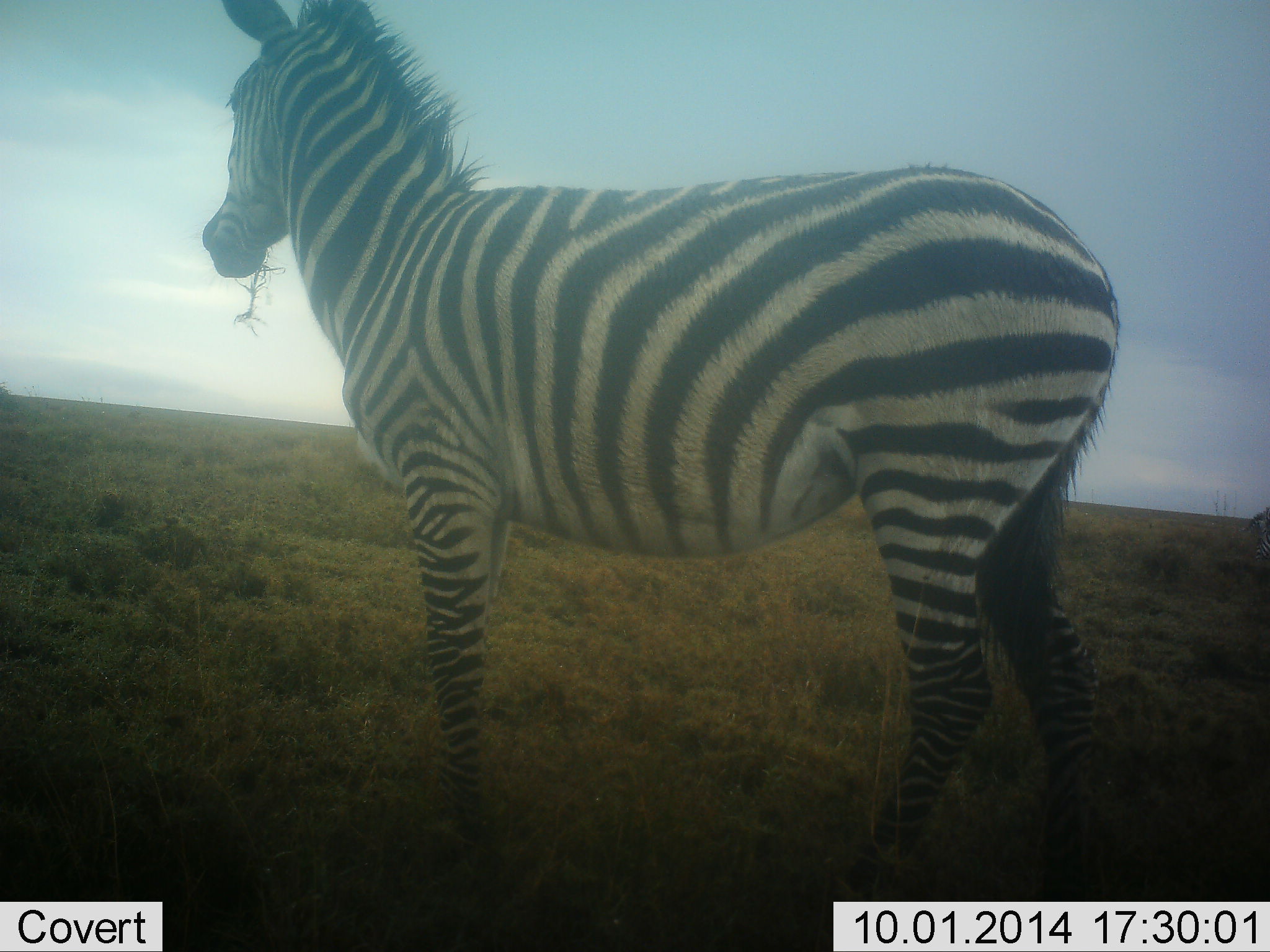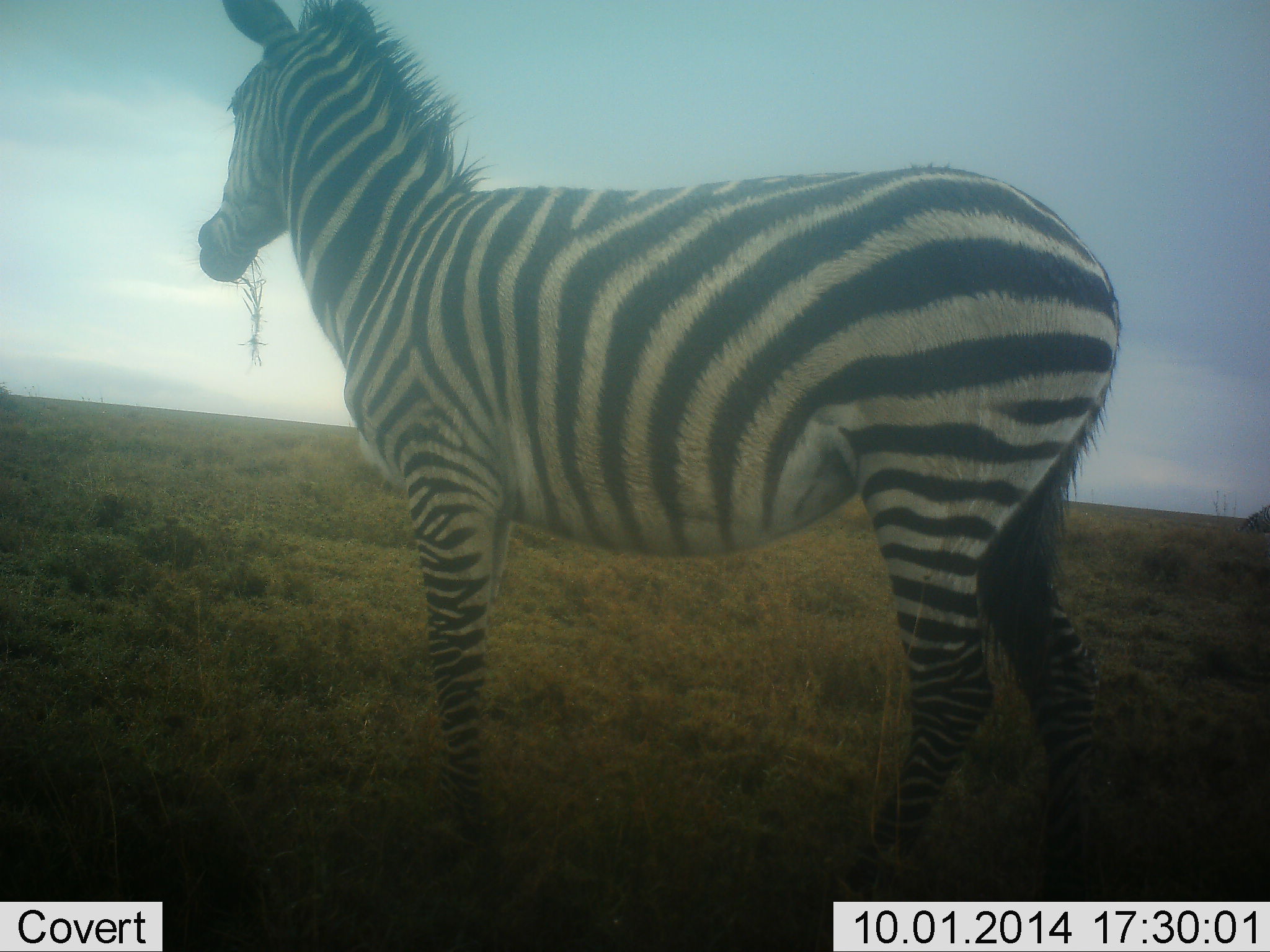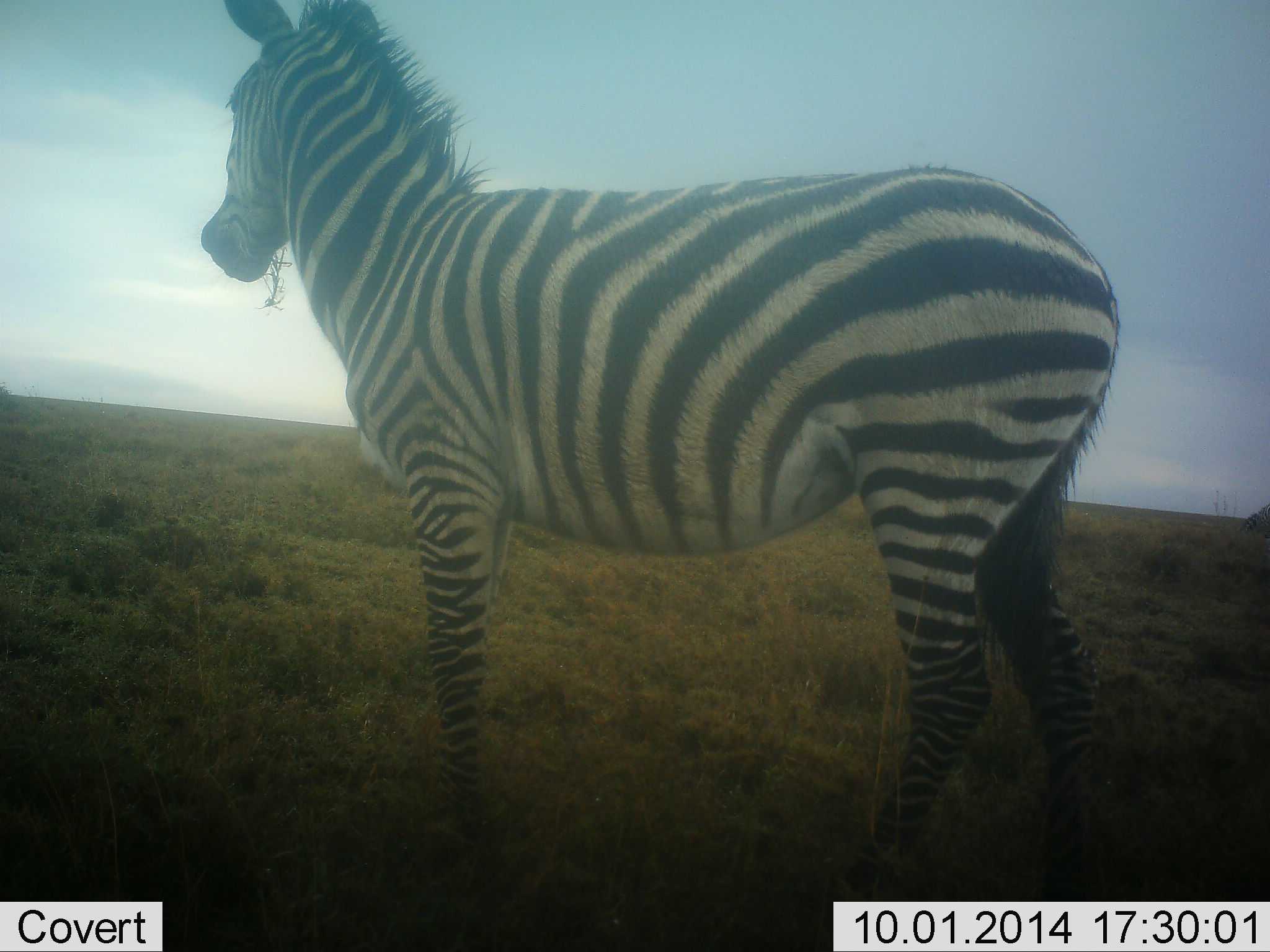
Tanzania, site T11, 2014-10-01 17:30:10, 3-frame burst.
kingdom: Animalia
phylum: Chordata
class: Mammalia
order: Perissodactyla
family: Equidae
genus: Equus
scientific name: Equus quagga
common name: plains zebra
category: zebra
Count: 1.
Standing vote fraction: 60%.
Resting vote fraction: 0%.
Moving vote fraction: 10%.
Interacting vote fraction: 0%.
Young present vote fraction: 0%.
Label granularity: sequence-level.